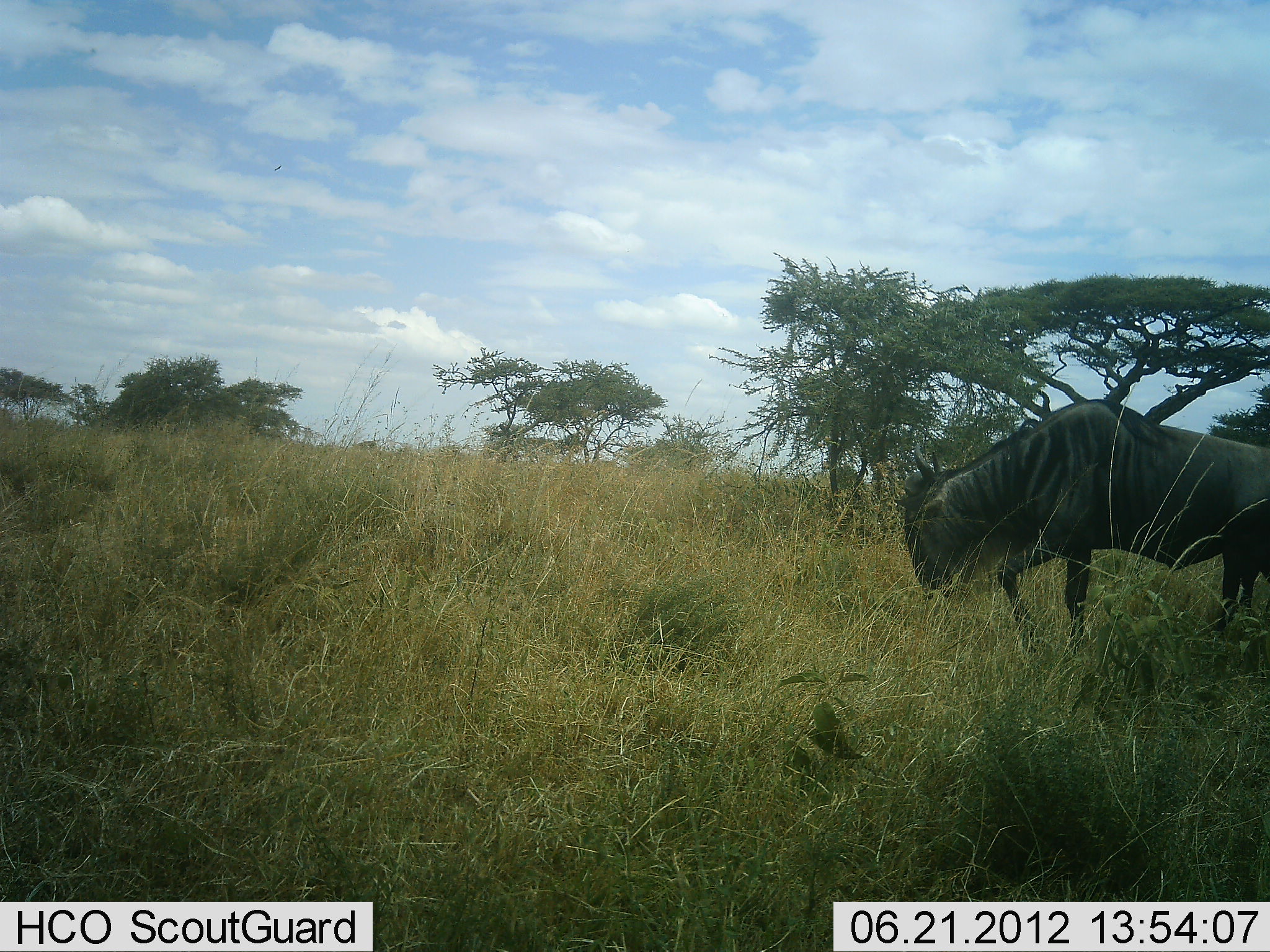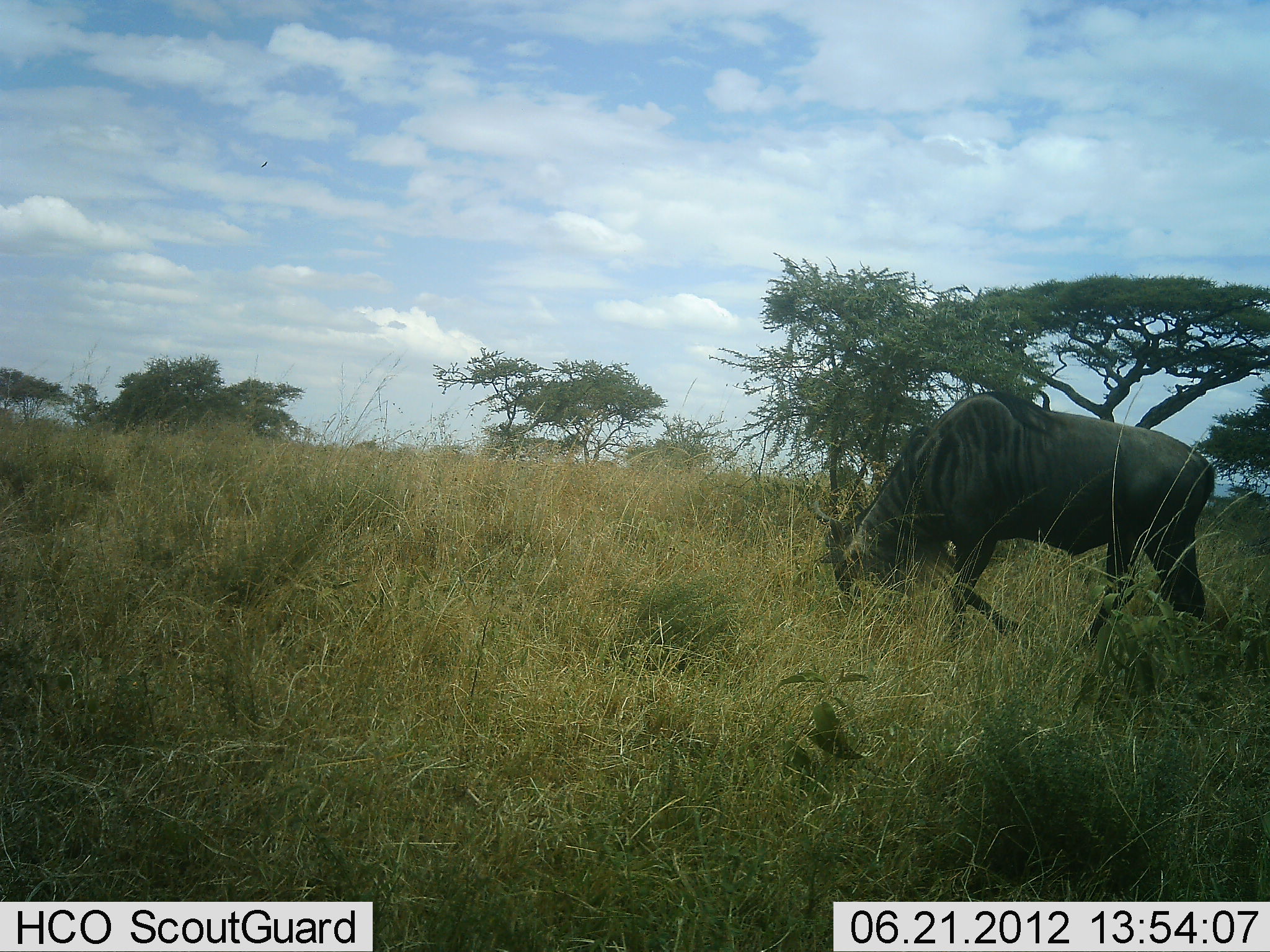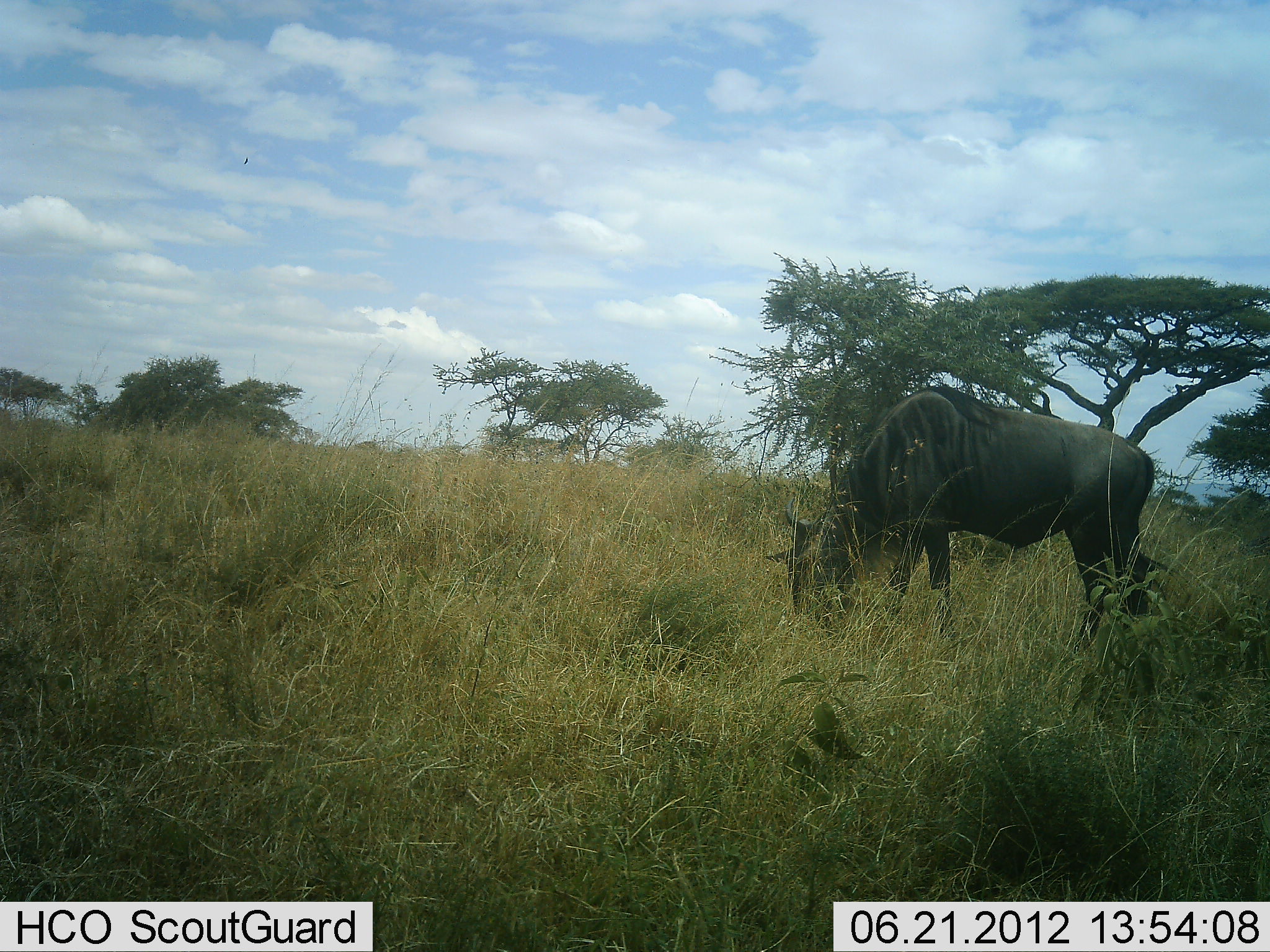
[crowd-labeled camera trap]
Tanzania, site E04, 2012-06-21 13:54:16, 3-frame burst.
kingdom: Animalia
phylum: Chordata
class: Mammalia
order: Artiodactyla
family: Bovidae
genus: Connochaetes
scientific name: Connochaetes taurinus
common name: blue wildebeest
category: wildebeest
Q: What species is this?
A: Wildebeest (blue wildebeest) (Connochaetes taurinus).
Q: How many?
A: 1.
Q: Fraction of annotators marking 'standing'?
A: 9%.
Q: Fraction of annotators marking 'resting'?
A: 0%.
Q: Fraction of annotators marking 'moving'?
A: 82%.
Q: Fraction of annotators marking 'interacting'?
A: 0%.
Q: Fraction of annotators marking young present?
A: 0%.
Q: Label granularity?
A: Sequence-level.